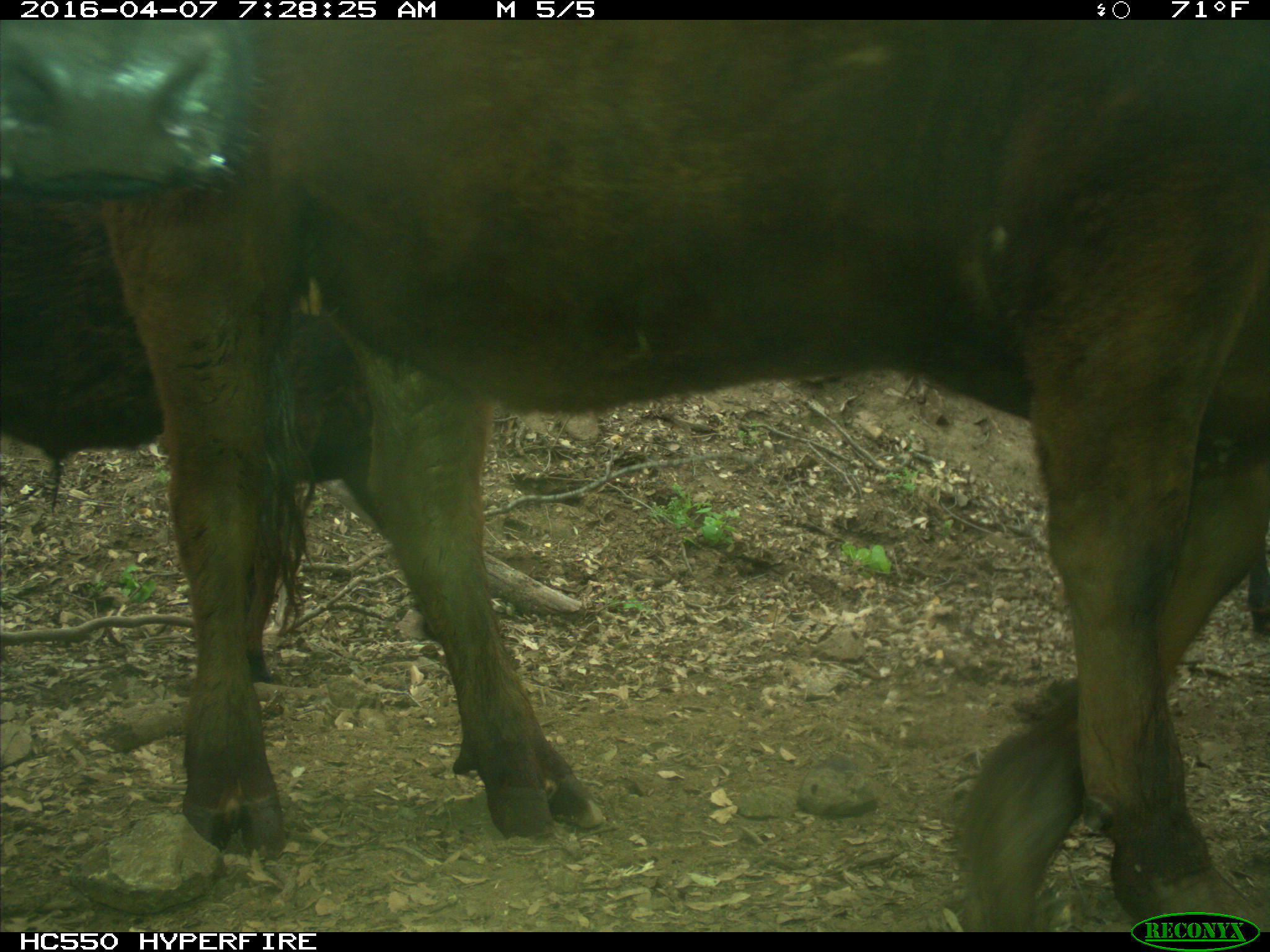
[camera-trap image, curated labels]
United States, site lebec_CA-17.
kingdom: Animalia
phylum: Chordata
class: Mammalia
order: Artiodactyla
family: Bovidae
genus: Bos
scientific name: Bos taurus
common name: domestic cow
Bos taurus (domestic cow).